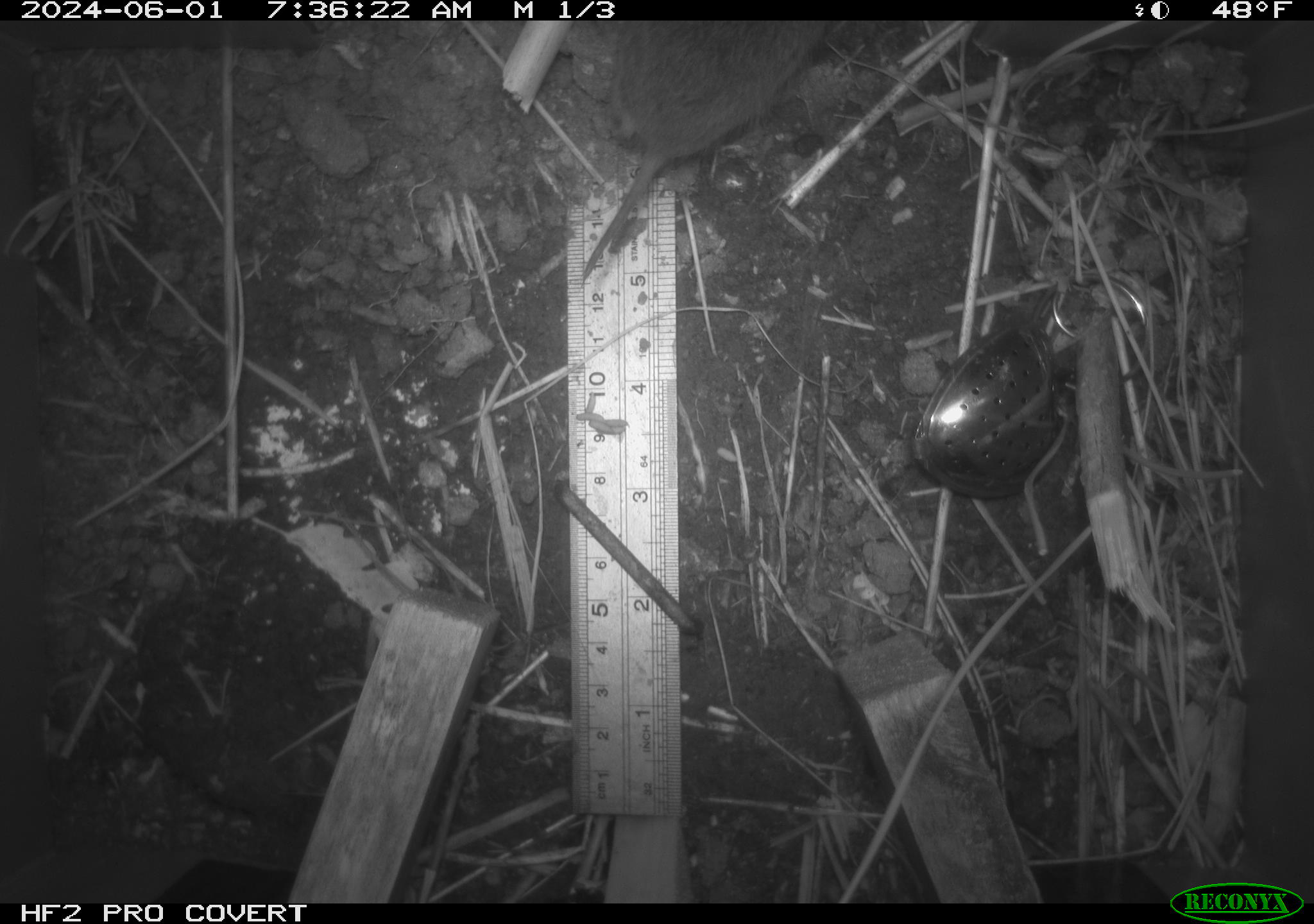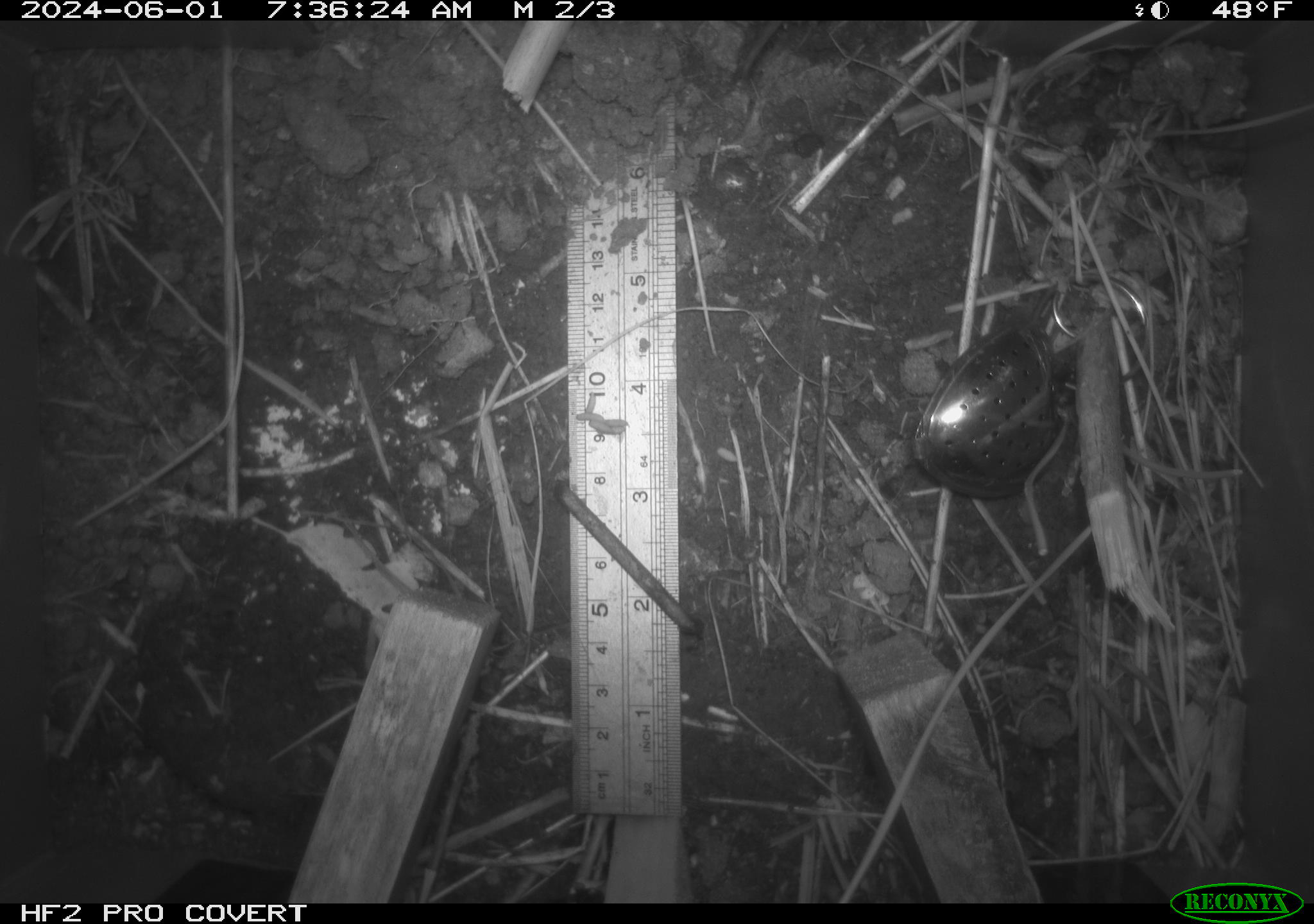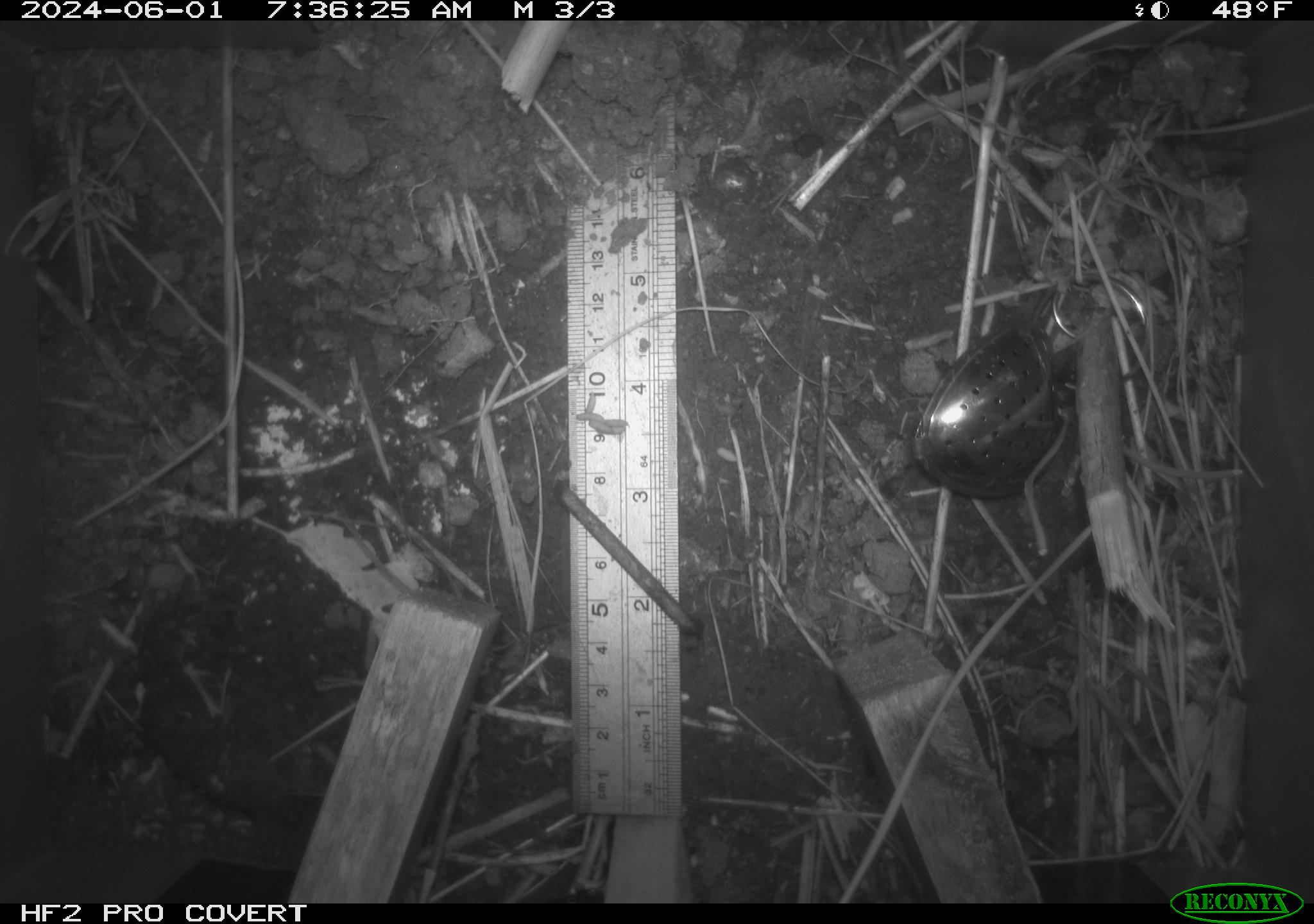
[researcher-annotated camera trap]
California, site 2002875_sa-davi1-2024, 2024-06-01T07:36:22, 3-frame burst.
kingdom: Animalia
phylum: Chordata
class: Mammalia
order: Rodentia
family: Cricetidae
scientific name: Arvicolinae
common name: voles, lemmings, and muskrats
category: arvicolinae subfamily